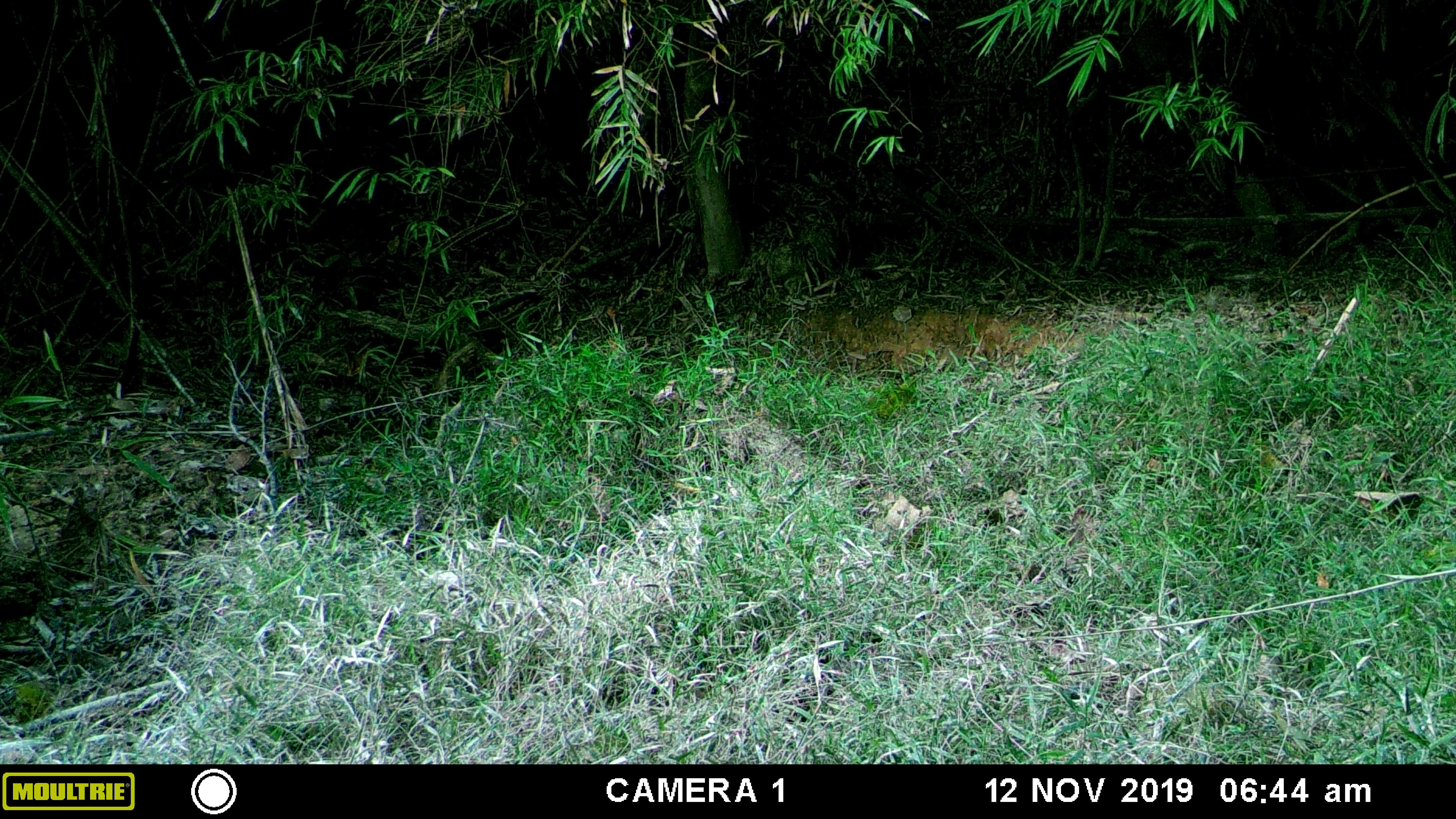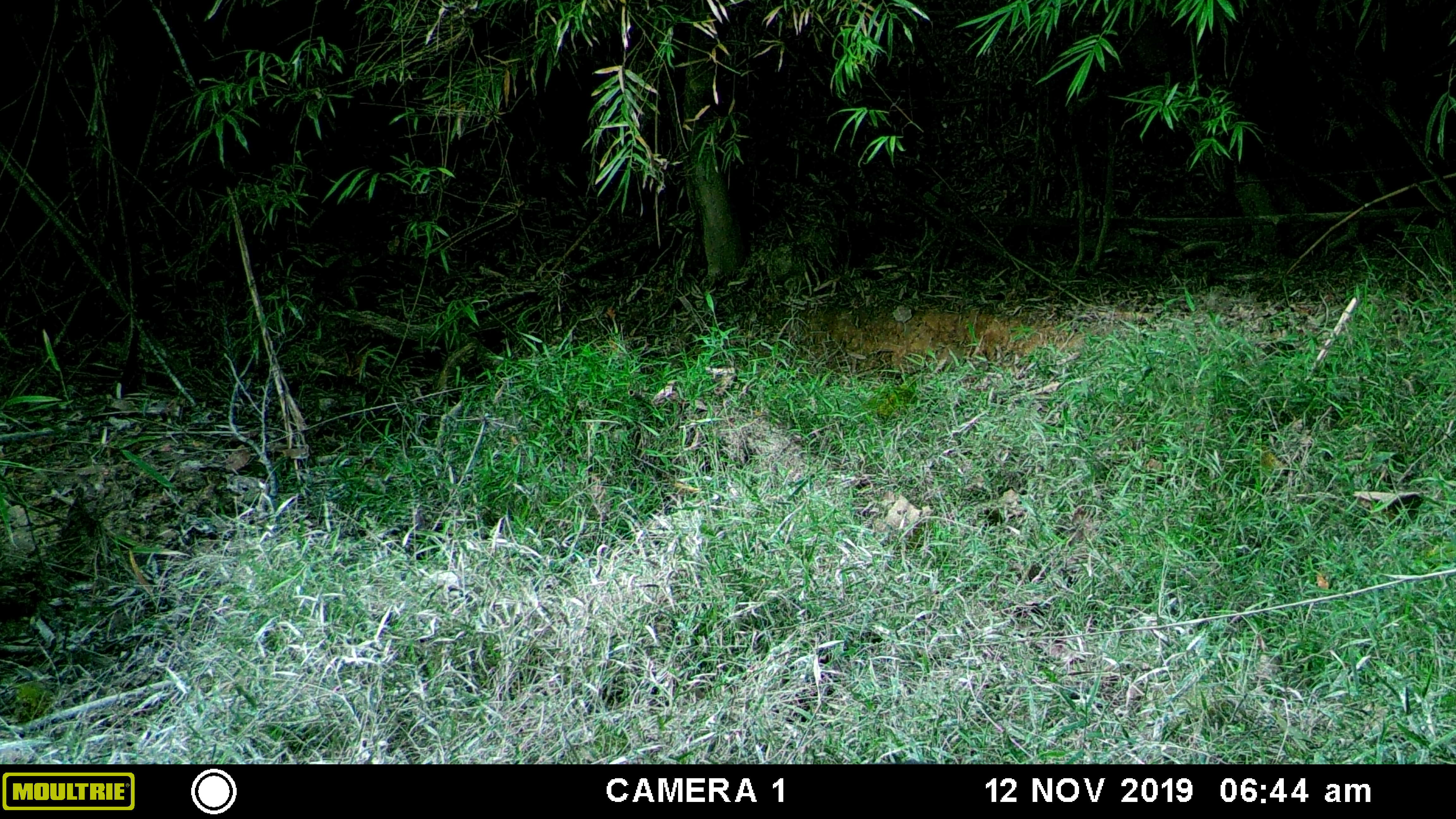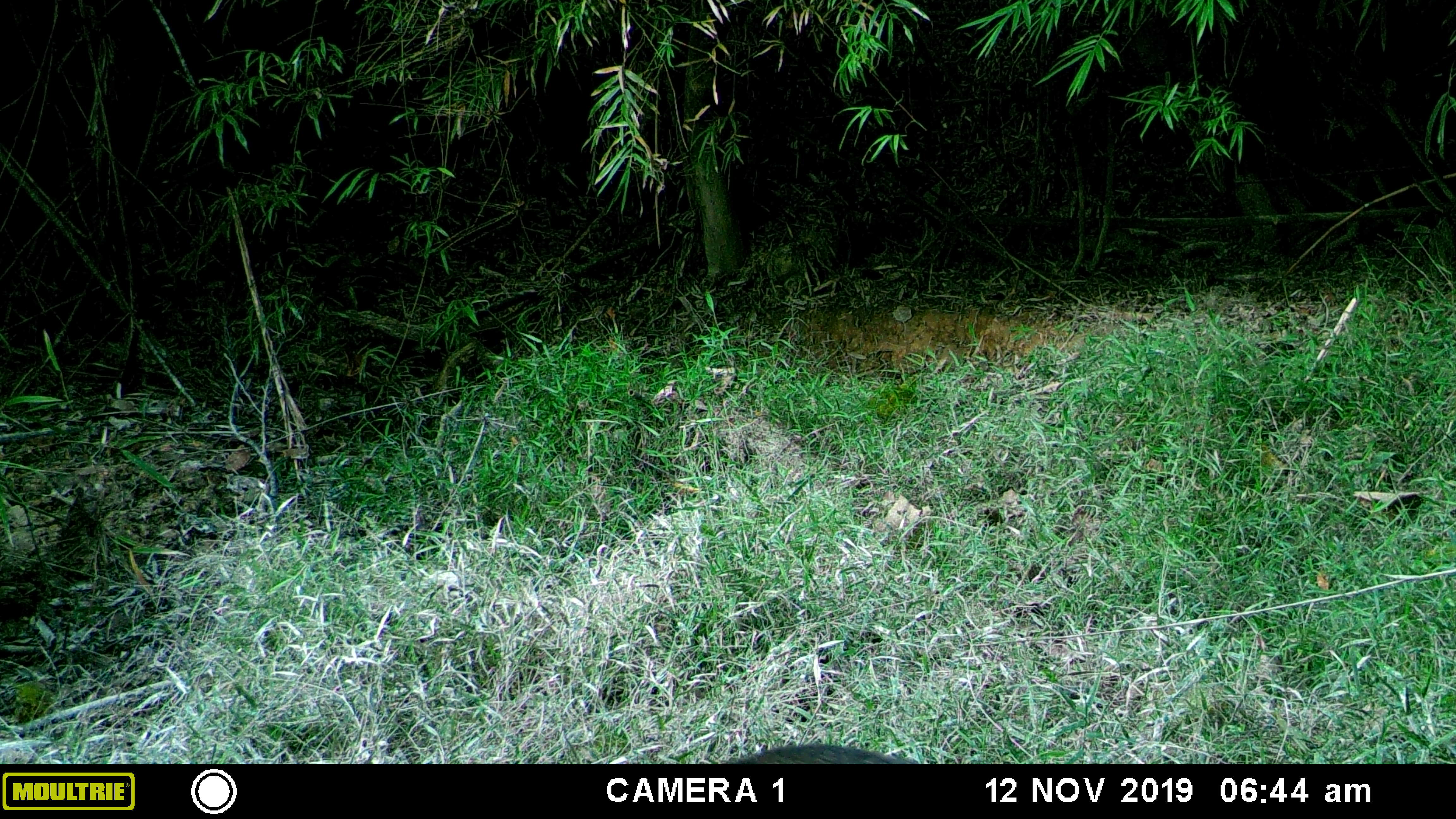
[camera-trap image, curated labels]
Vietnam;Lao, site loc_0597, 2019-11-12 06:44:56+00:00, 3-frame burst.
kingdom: Animalia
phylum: Chordata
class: Mammalia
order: Artiodactyla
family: Suidae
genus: Sus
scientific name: Sus scrofa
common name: eurasian wild pig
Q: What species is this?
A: Eurasian wild pig (Sus scrofa).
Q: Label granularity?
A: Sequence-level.